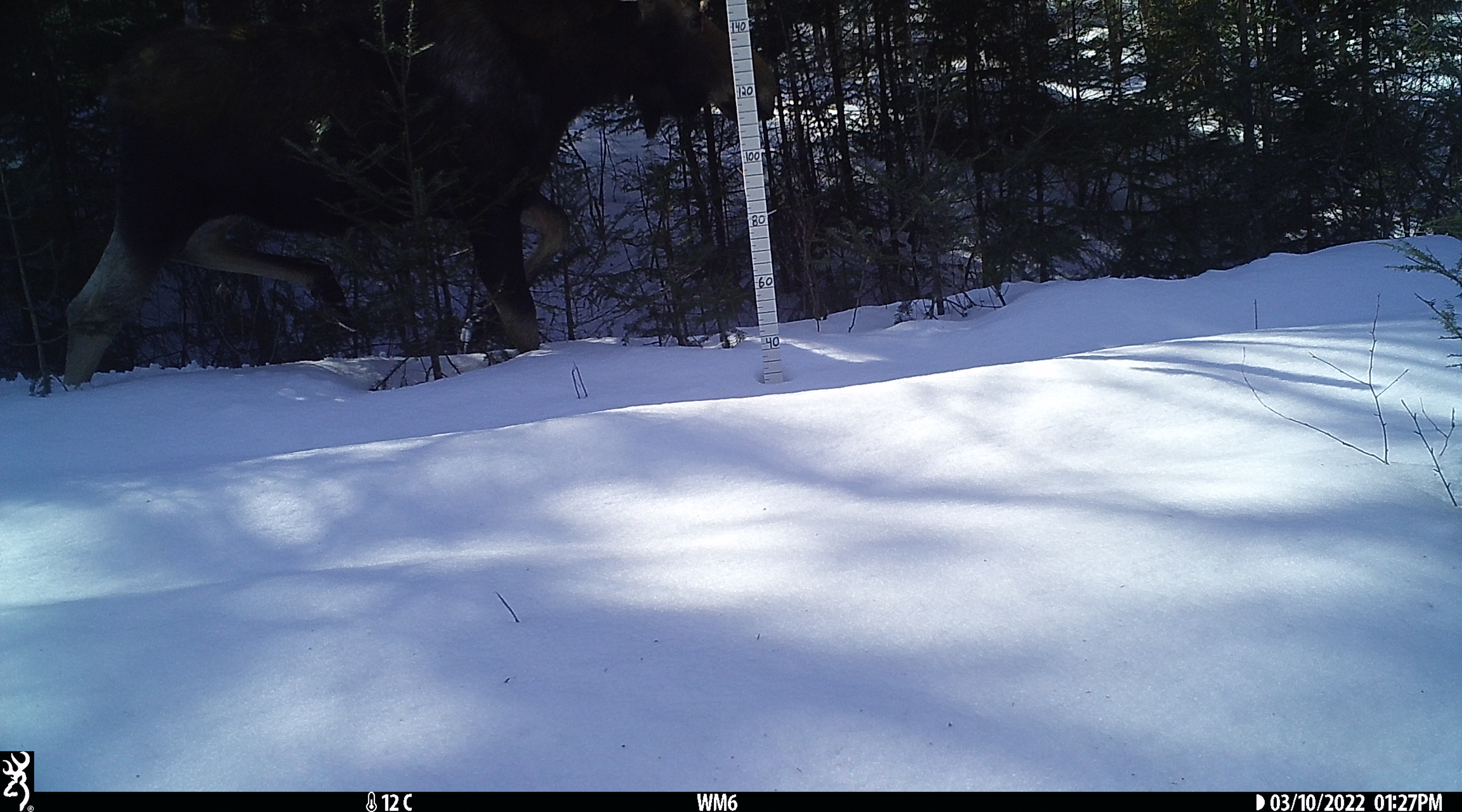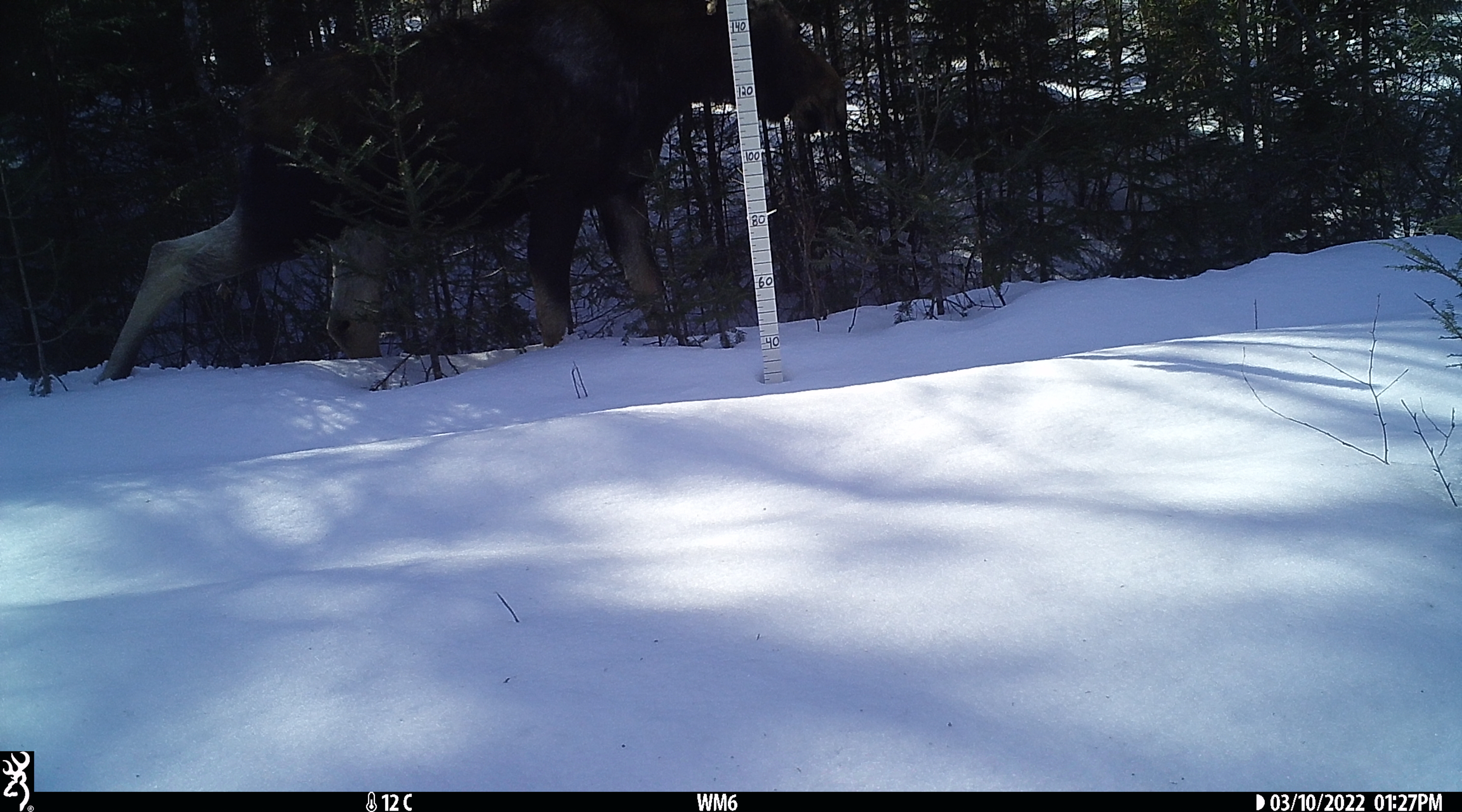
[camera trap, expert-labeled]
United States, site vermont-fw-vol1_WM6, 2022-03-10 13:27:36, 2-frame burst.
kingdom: Animalia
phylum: Chordata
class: Mammalia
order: Artiodactyla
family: Cervidae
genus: Alces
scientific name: Alces alces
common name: moose